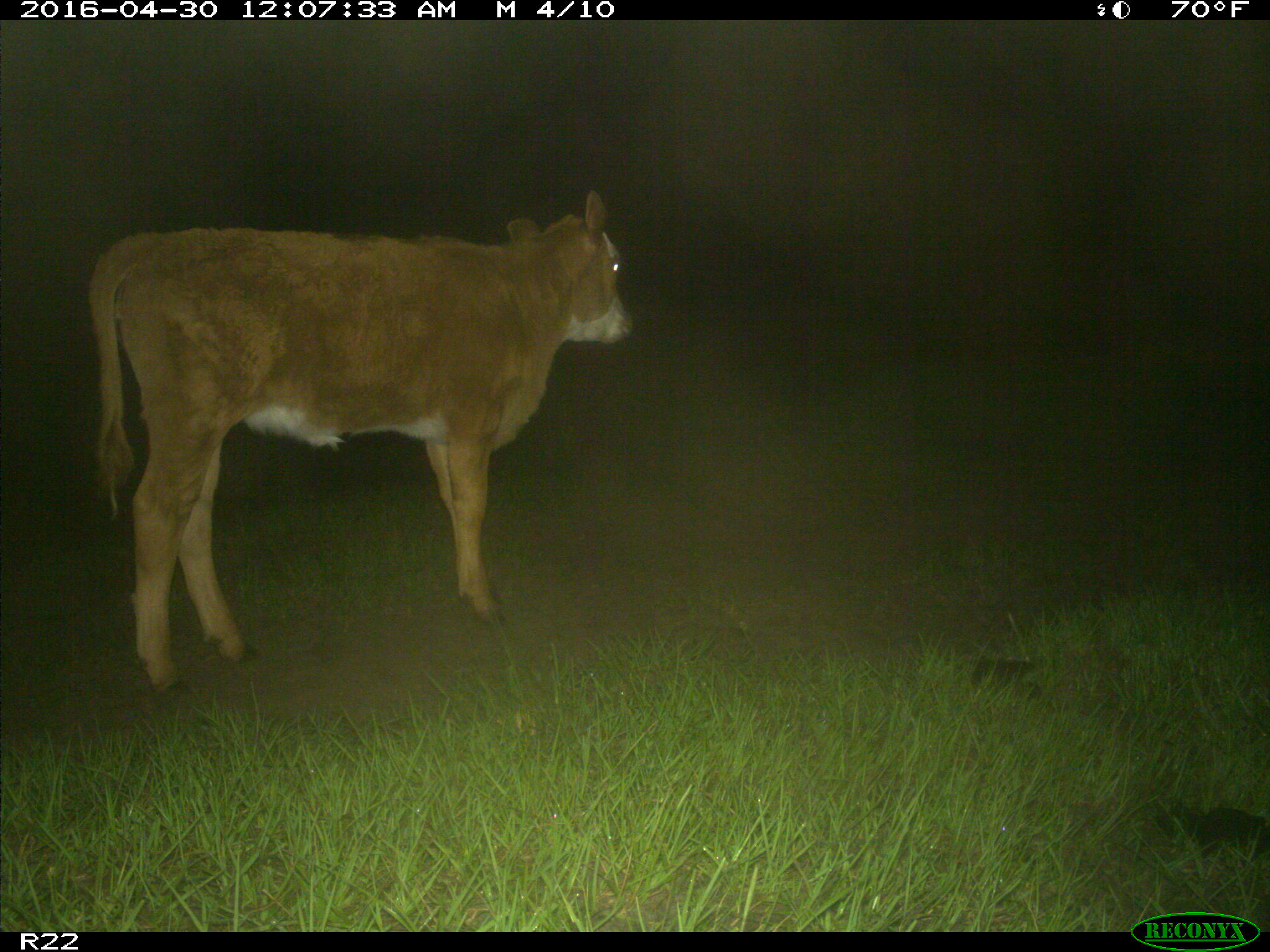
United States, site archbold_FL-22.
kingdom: Animalia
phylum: Chordata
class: Mammalia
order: Artiodactyla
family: Bovidae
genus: Bos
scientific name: Bos taurus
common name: domestic cow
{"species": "Bos taurus (domestic cow)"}